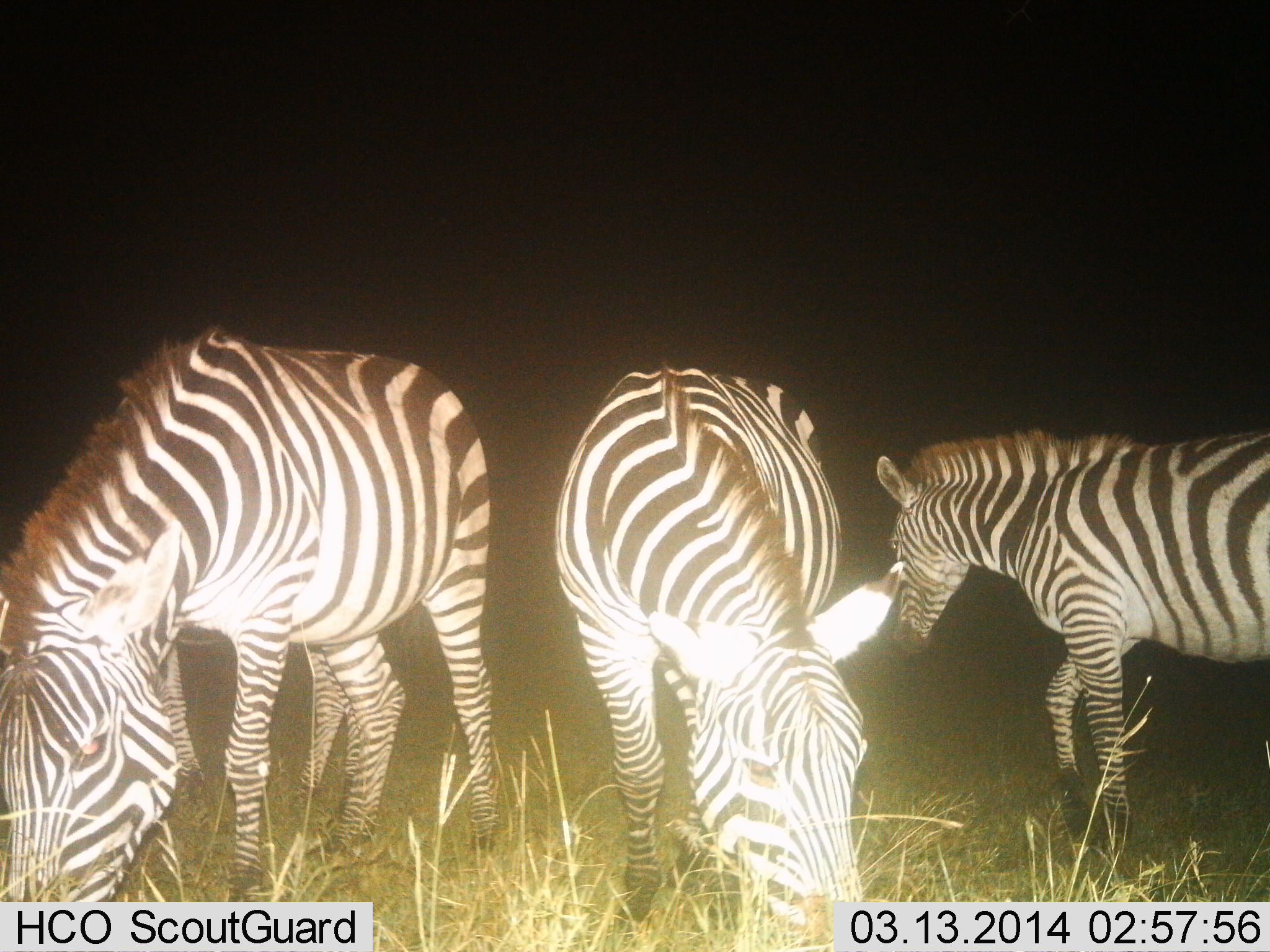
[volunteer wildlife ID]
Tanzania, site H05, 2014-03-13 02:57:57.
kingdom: Animalia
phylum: Chordata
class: Mammalia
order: Perissodactyla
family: Equidae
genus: Equus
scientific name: Equus quagga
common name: plains zebra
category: zebra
Zebra (plains zebra) (Equus quagga), count 3. Behavior (volunteer vote fractions): standing 50%, resting 0%, moving 20%, interacting 0%. Young present (vote fraction): 0%. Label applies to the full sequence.